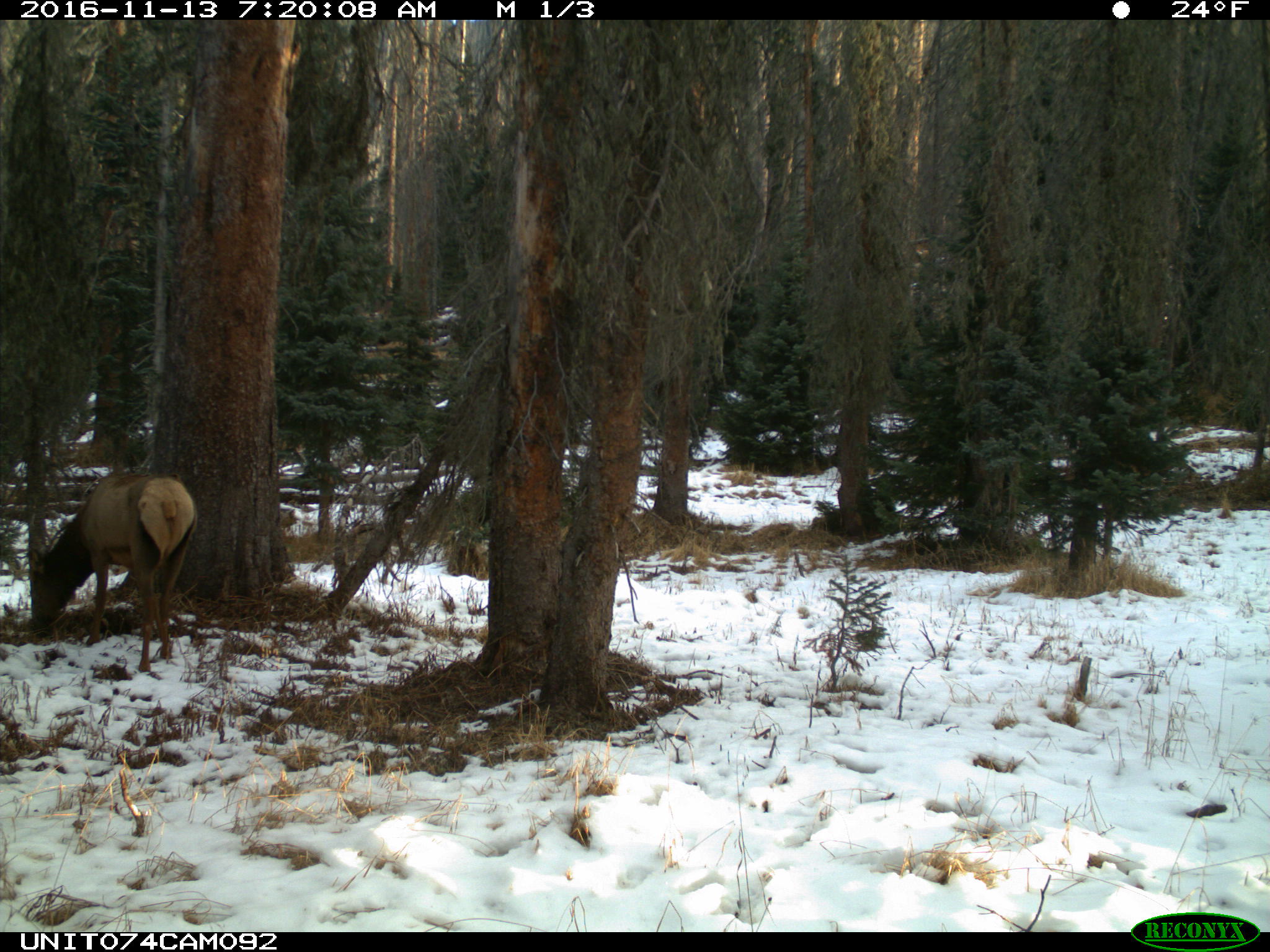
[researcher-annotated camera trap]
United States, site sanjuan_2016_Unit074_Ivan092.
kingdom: Animalia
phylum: Chordata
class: Mammalia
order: Artiodactyla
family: Cervidae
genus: Cervus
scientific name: Cervus elaphus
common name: red deer